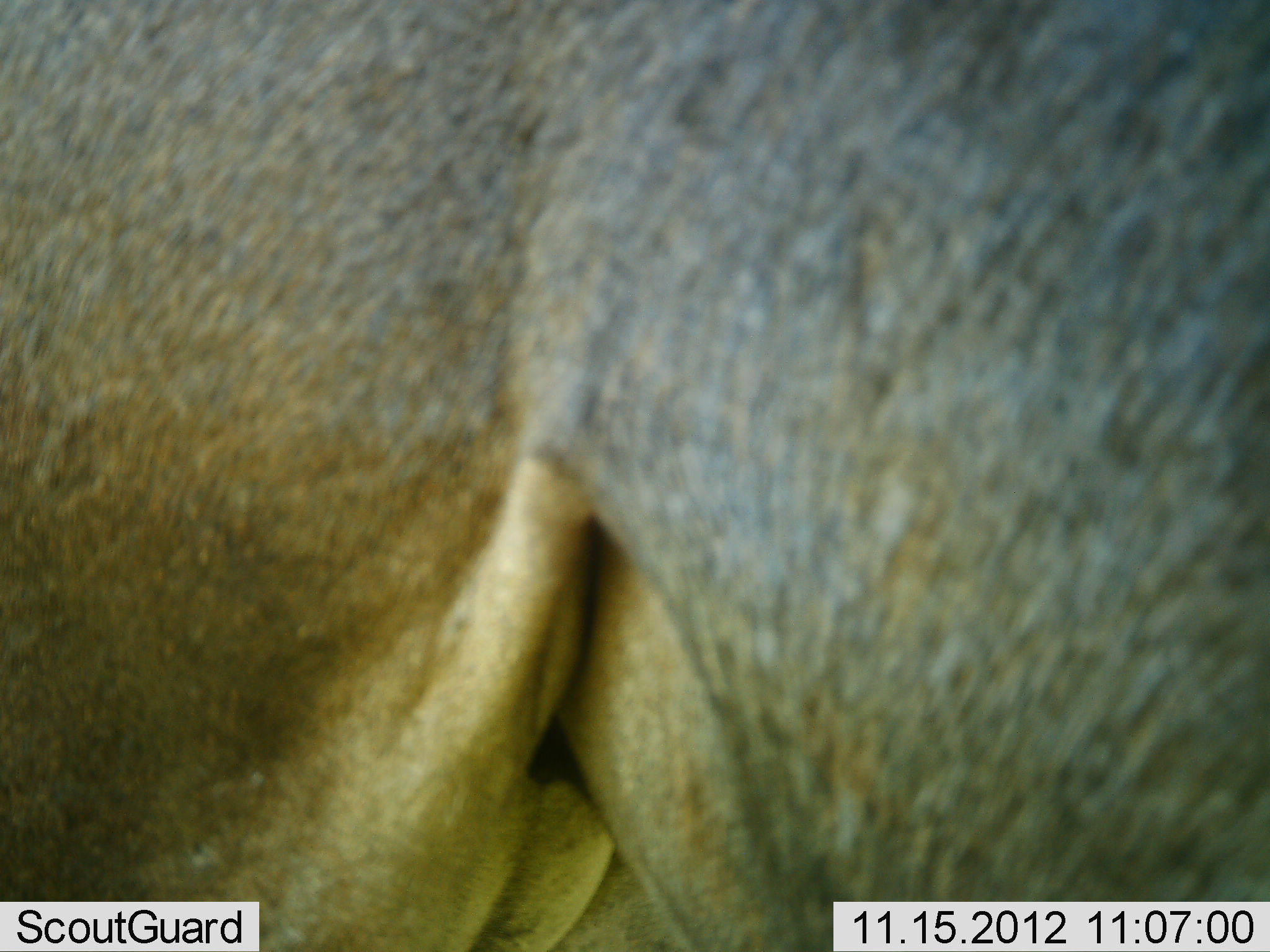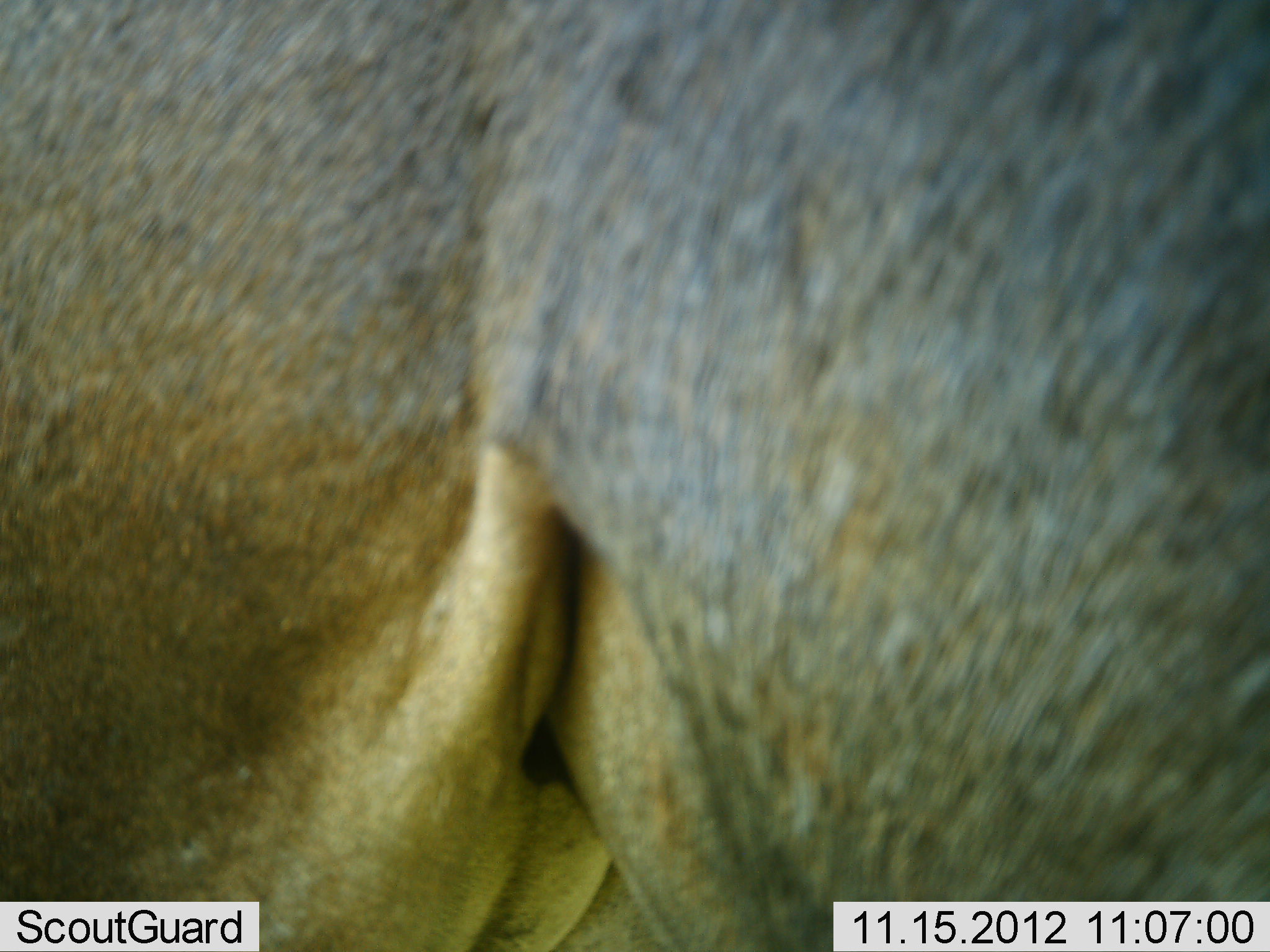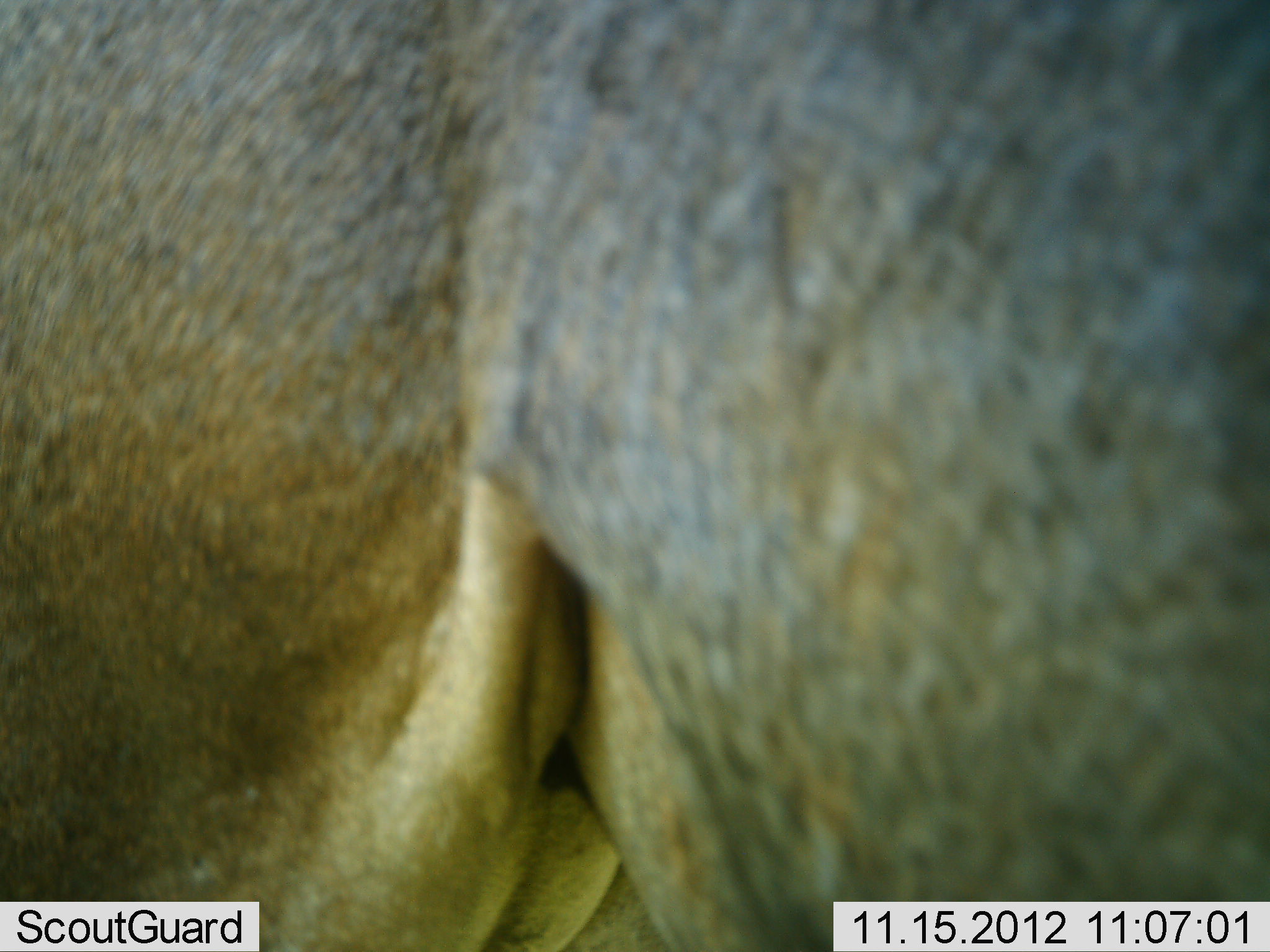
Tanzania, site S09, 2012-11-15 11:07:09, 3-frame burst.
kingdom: Animalia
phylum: Chordata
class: Mammalia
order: Artiodactyla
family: Bovidae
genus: Connochaetes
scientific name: Connochaetes taurinus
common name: blue wildebeest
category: wildebeest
Wildebeest (blue wildebeest) (Connochaetes taurinus), count 1. Behavior (volunteer vote fractions): standing 100%, resting 0%, moving 0%, interacting 0%. Young present (vote fraction): 0%. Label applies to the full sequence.